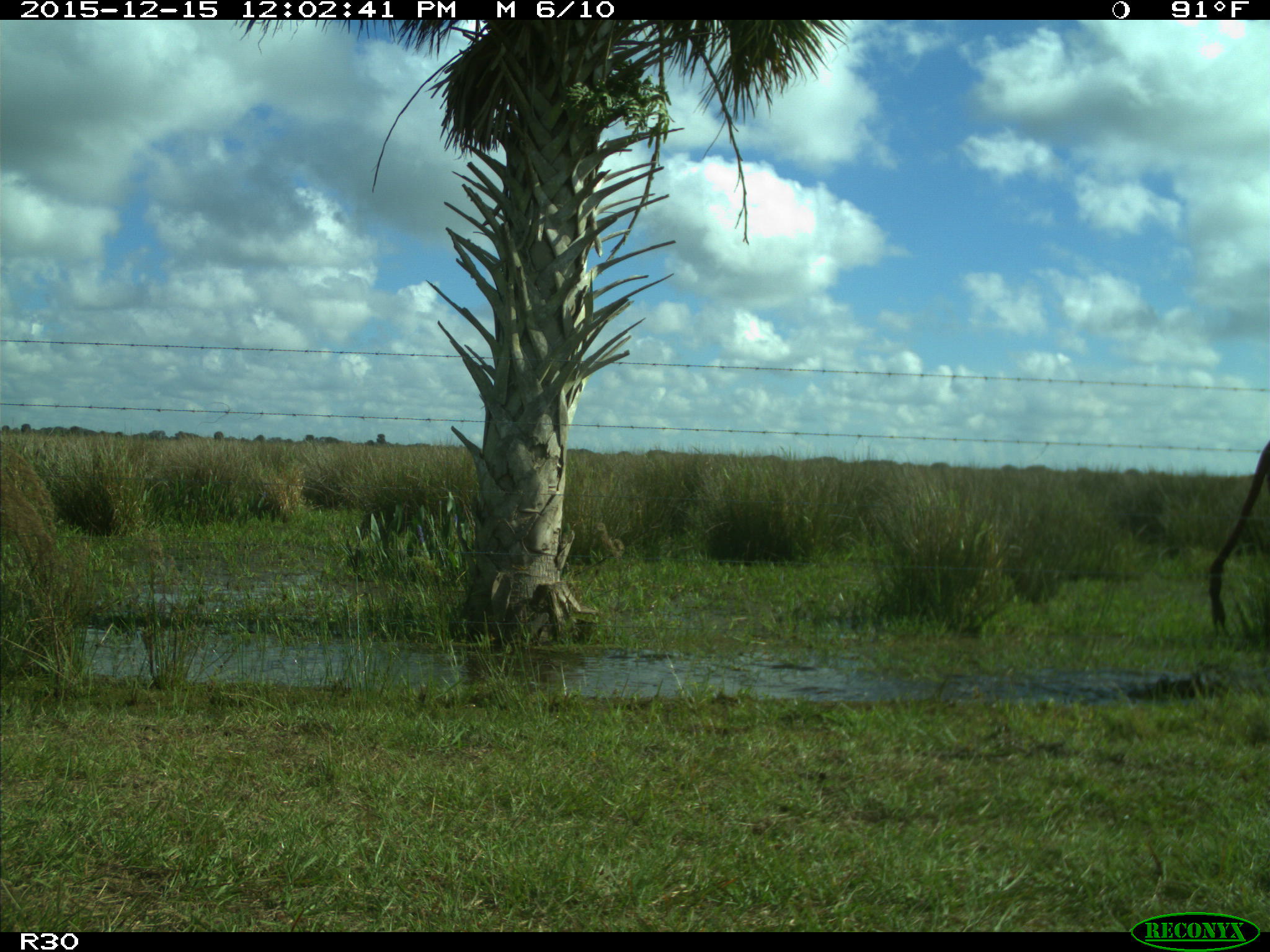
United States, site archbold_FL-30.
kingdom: Animalia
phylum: Chordata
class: Mammalia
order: Artiodactyla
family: Bovidae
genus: Bos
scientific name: Bos taurus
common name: domestic cow